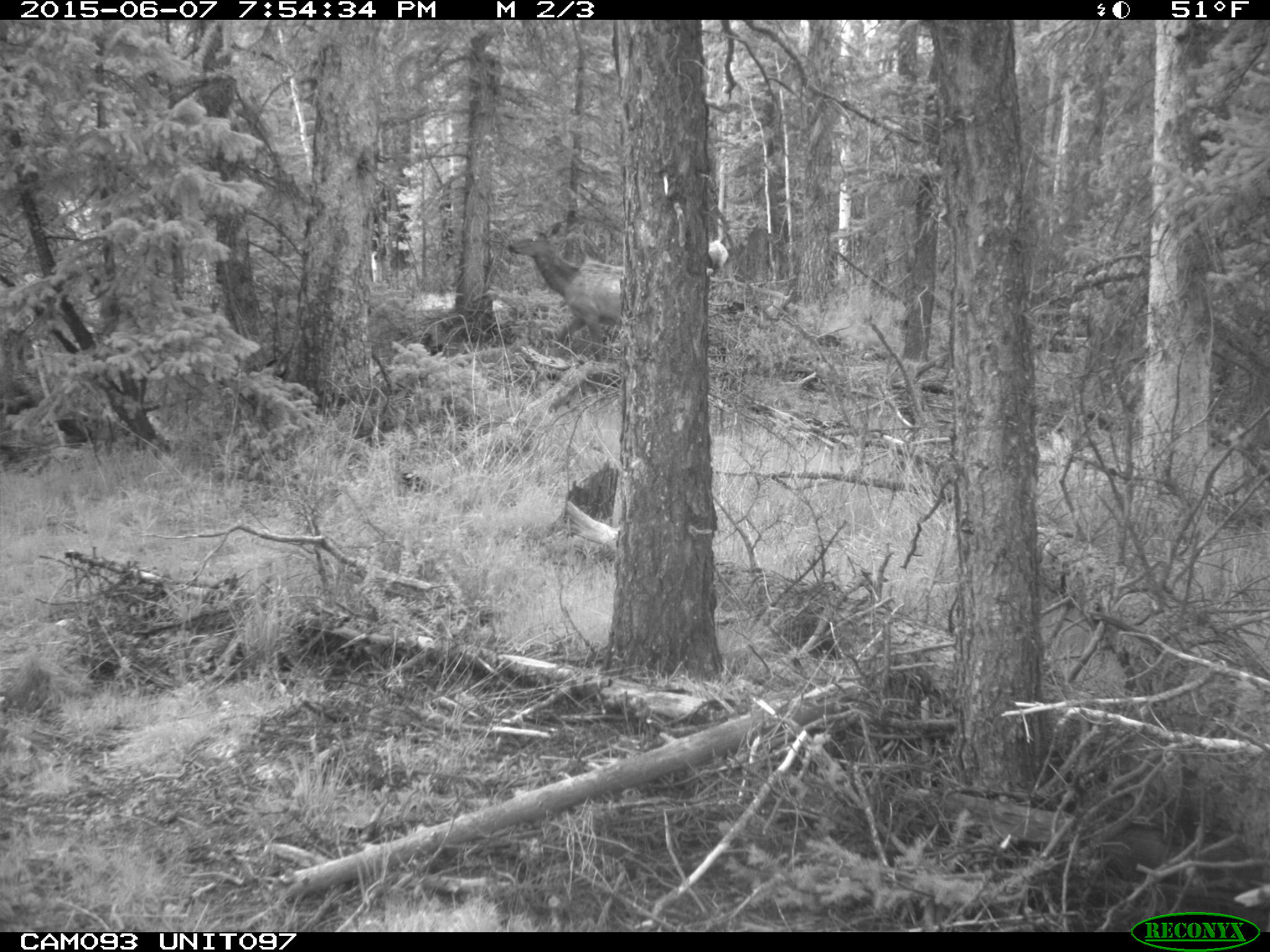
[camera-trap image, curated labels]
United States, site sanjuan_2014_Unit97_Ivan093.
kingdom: Animalia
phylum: Chordata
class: Mammalia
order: Artiodactyla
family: Cervidae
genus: Cervus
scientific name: Cervus elaphus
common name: red deer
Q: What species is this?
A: Cervus elaphus (red deer).